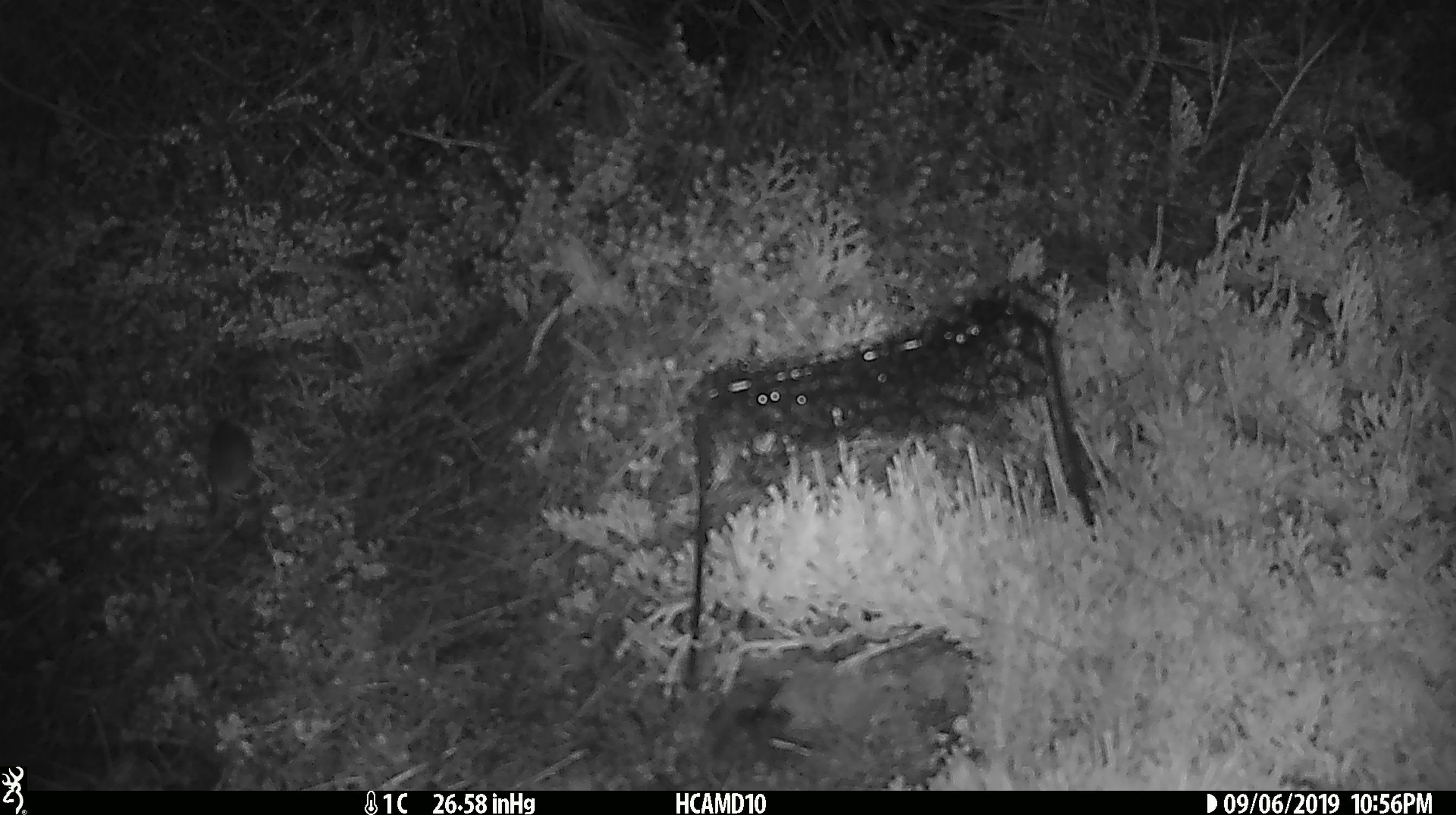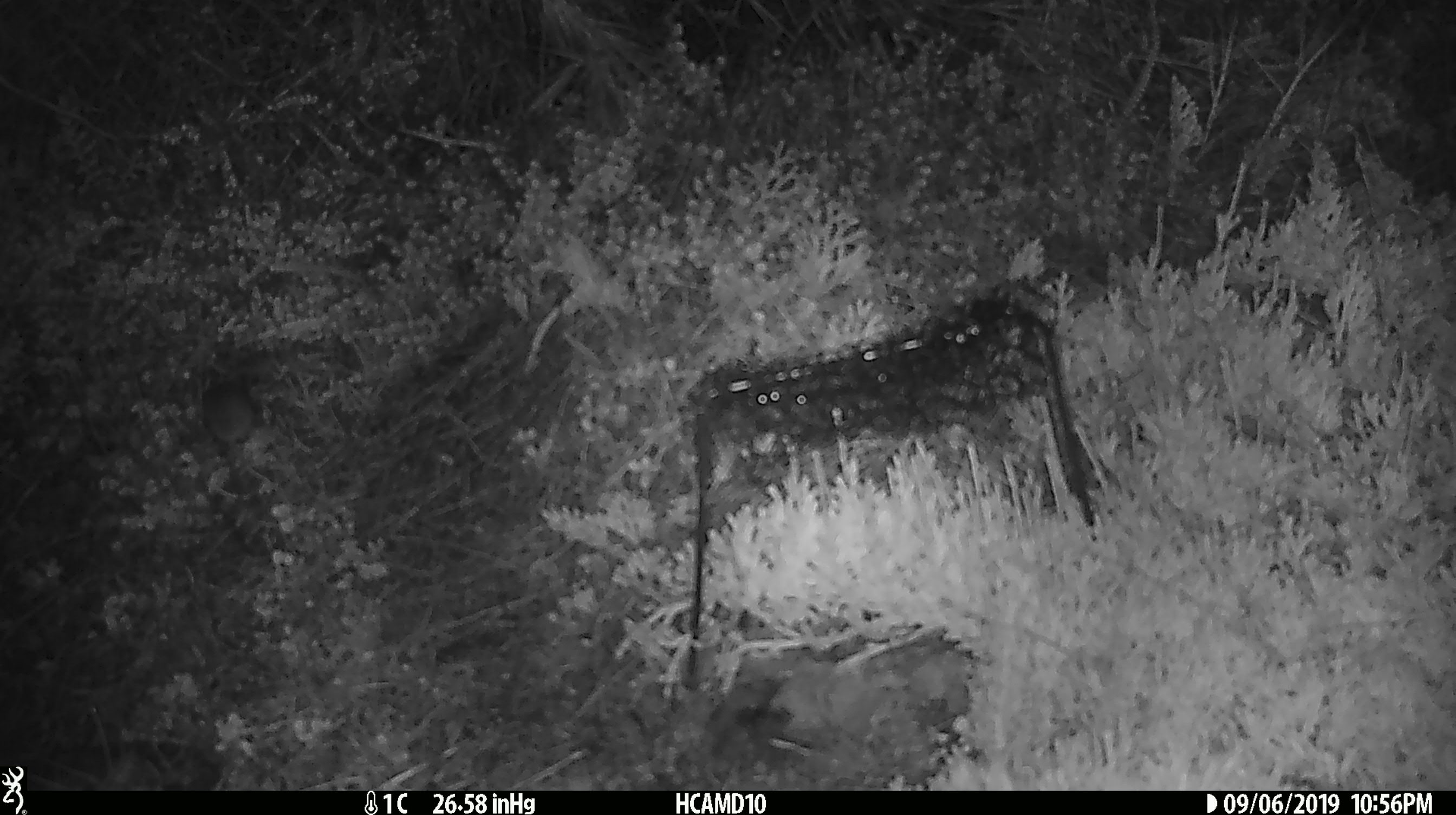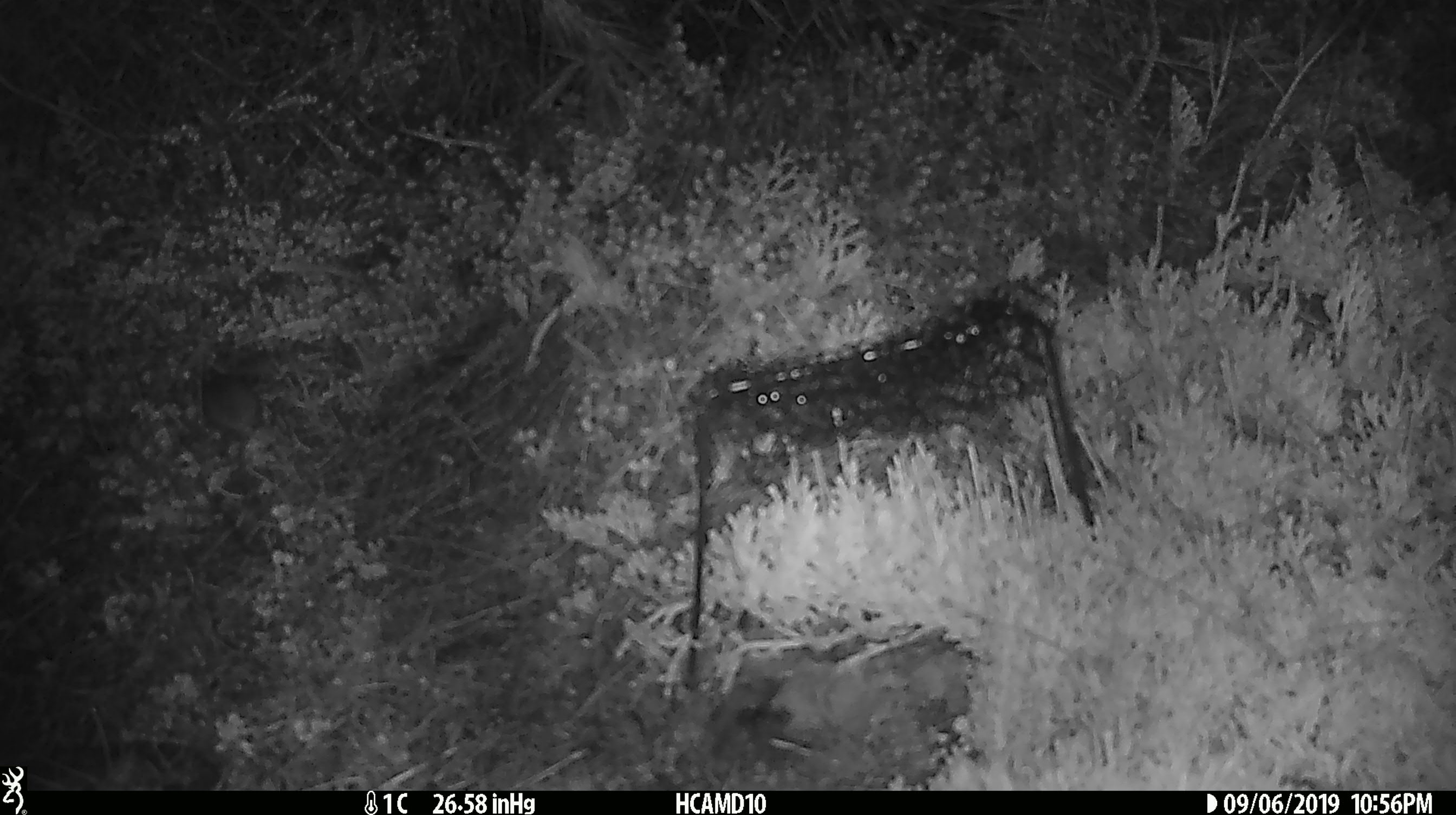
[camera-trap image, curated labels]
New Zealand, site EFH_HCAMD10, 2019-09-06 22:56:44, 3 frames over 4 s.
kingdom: Animalia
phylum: Chordata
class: Mammalia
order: Rodentia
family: Muridae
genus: Mus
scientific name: Mus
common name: mouse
Mouse (Mus).